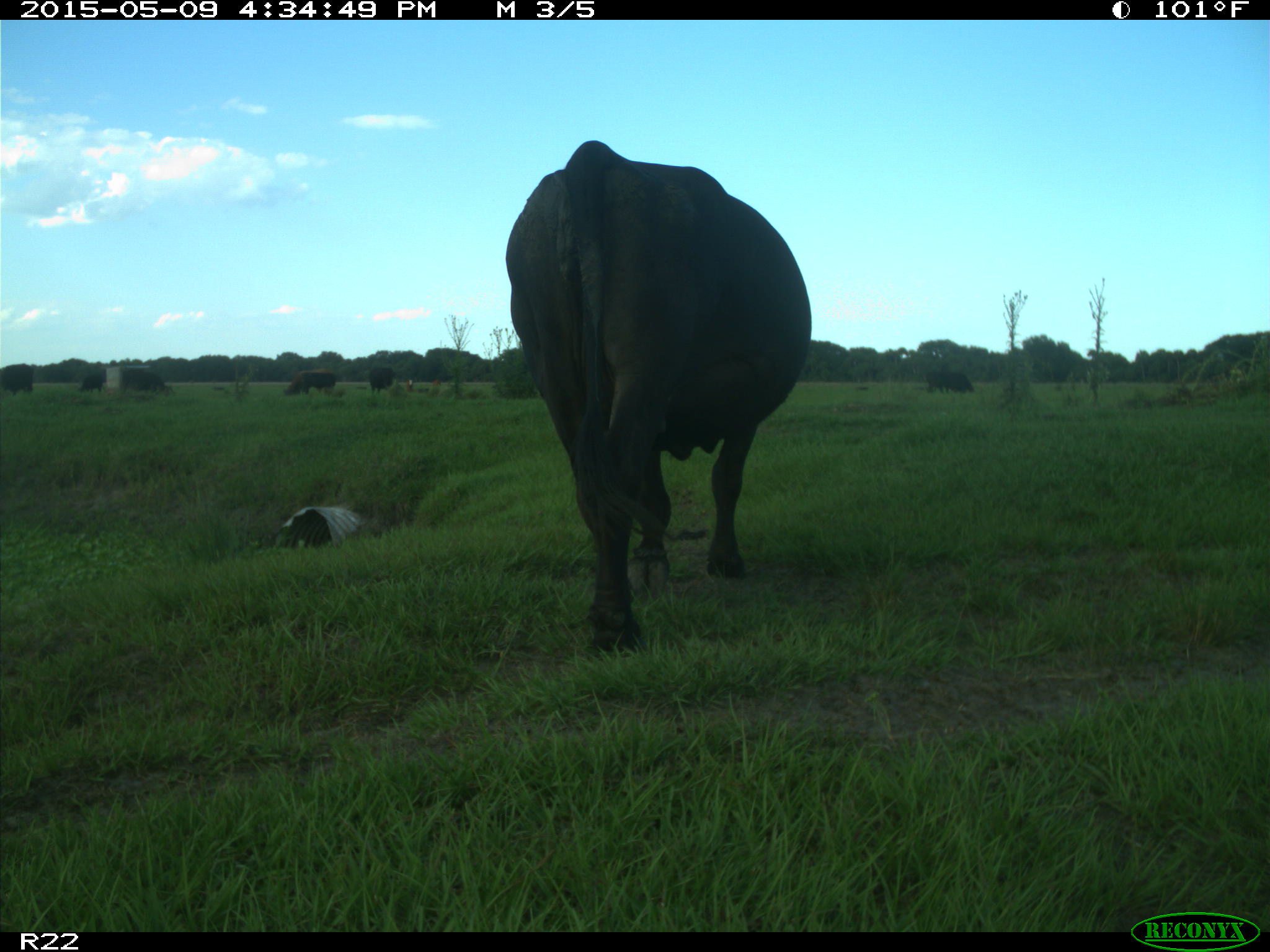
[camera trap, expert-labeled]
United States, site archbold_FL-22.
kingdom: Animalia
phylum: Chordata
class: Mammalia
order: Artiodactyla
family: Bovidae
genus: Bos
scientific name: Bos taurus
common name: domestic cow